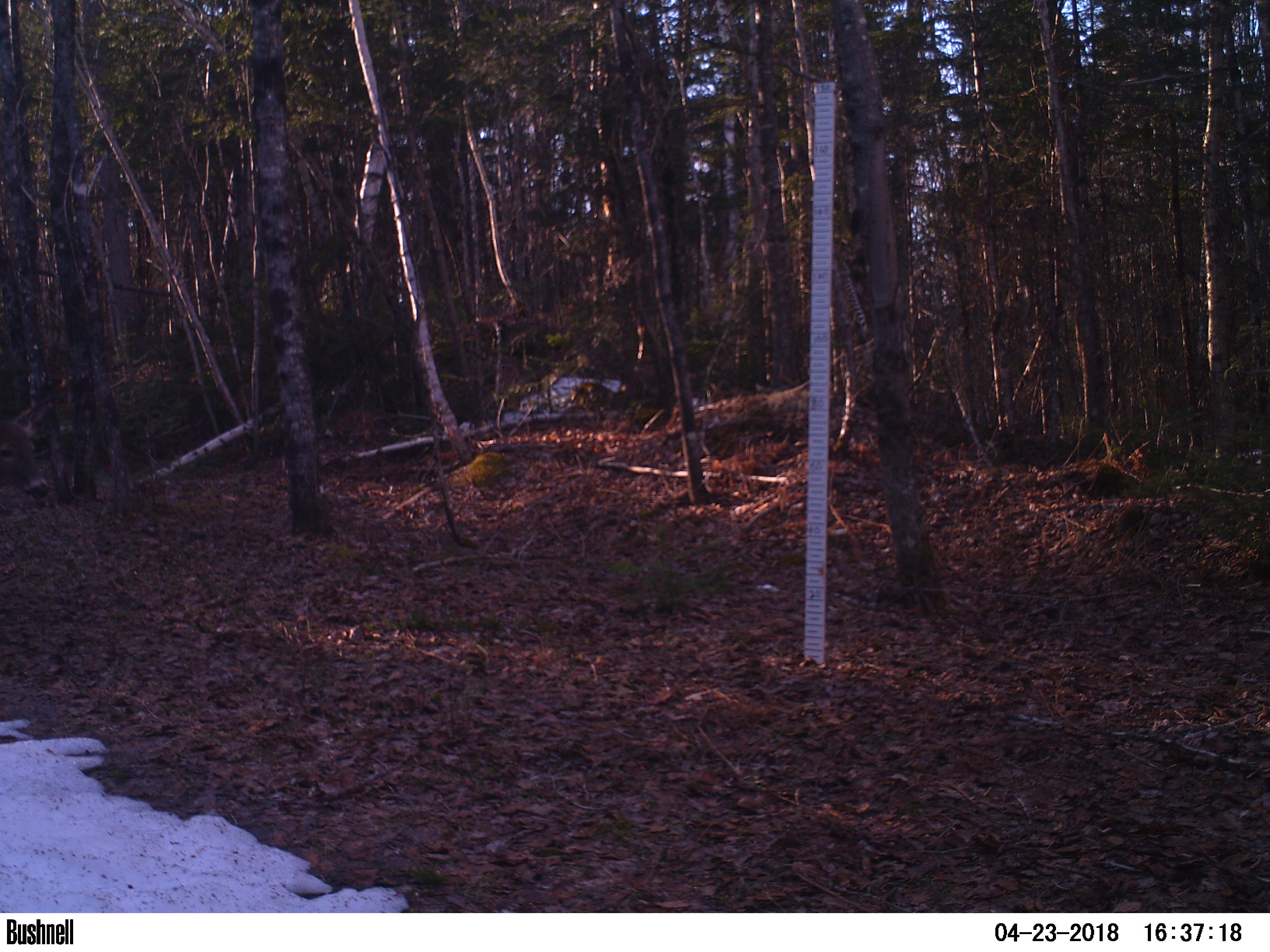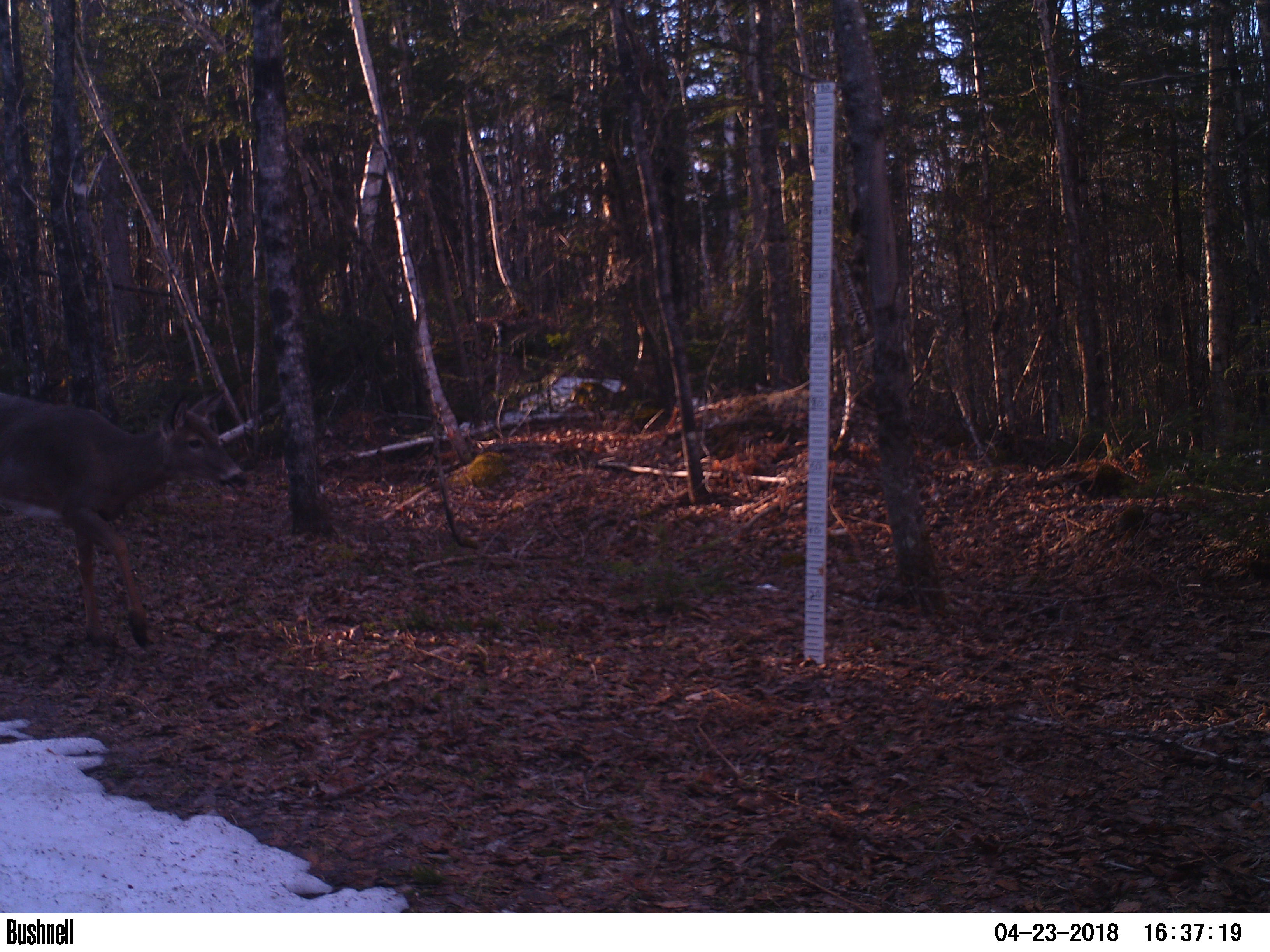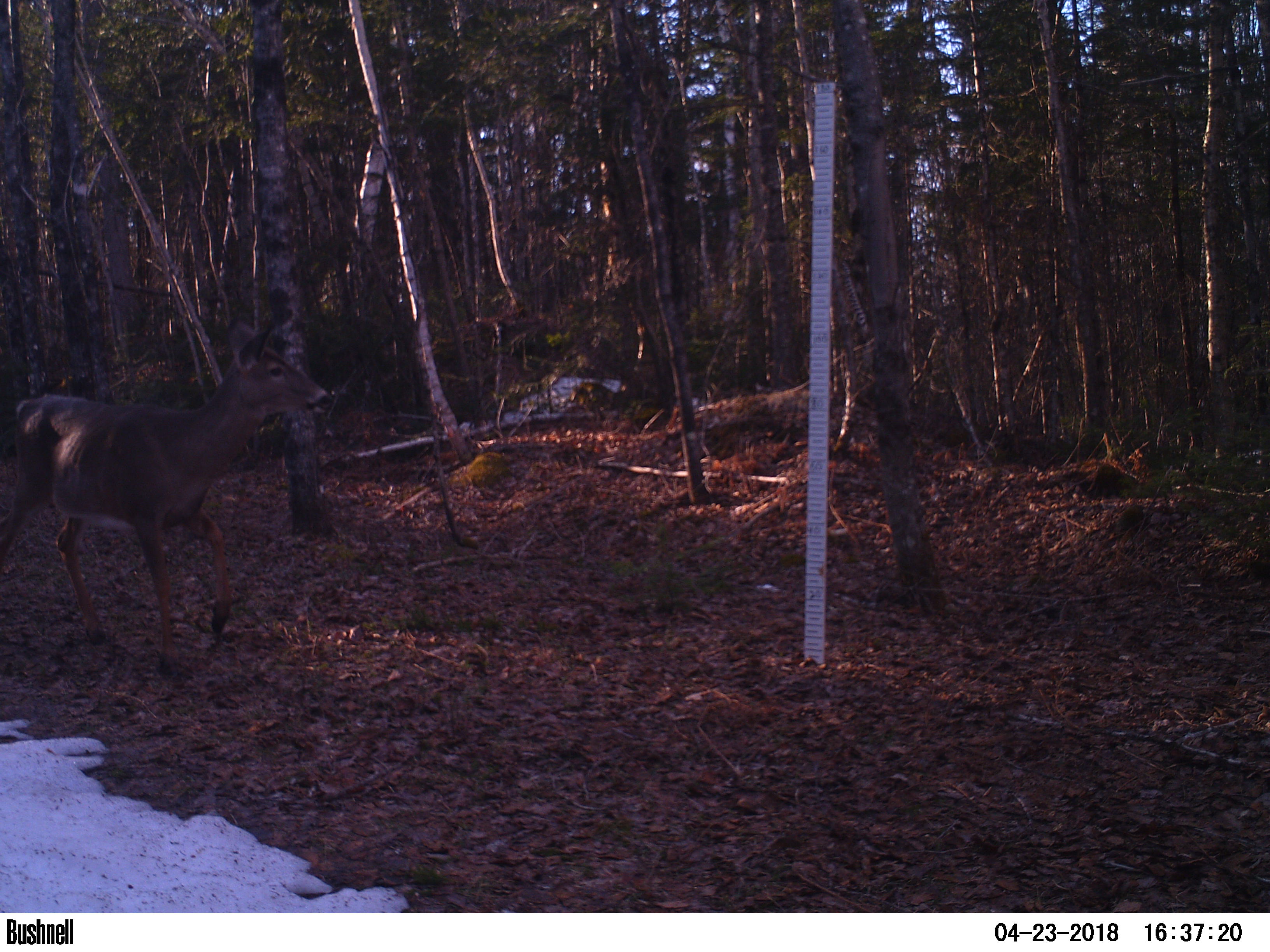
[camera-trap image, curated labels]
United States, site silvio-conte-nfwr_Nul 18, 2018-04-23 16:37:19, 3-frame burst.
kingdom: Animalia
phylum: Chordata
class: Mammalia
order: Artiodactyla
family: Cervidae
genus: Odocoileus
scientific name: Odocoileus virginianus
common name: white-tailed deer